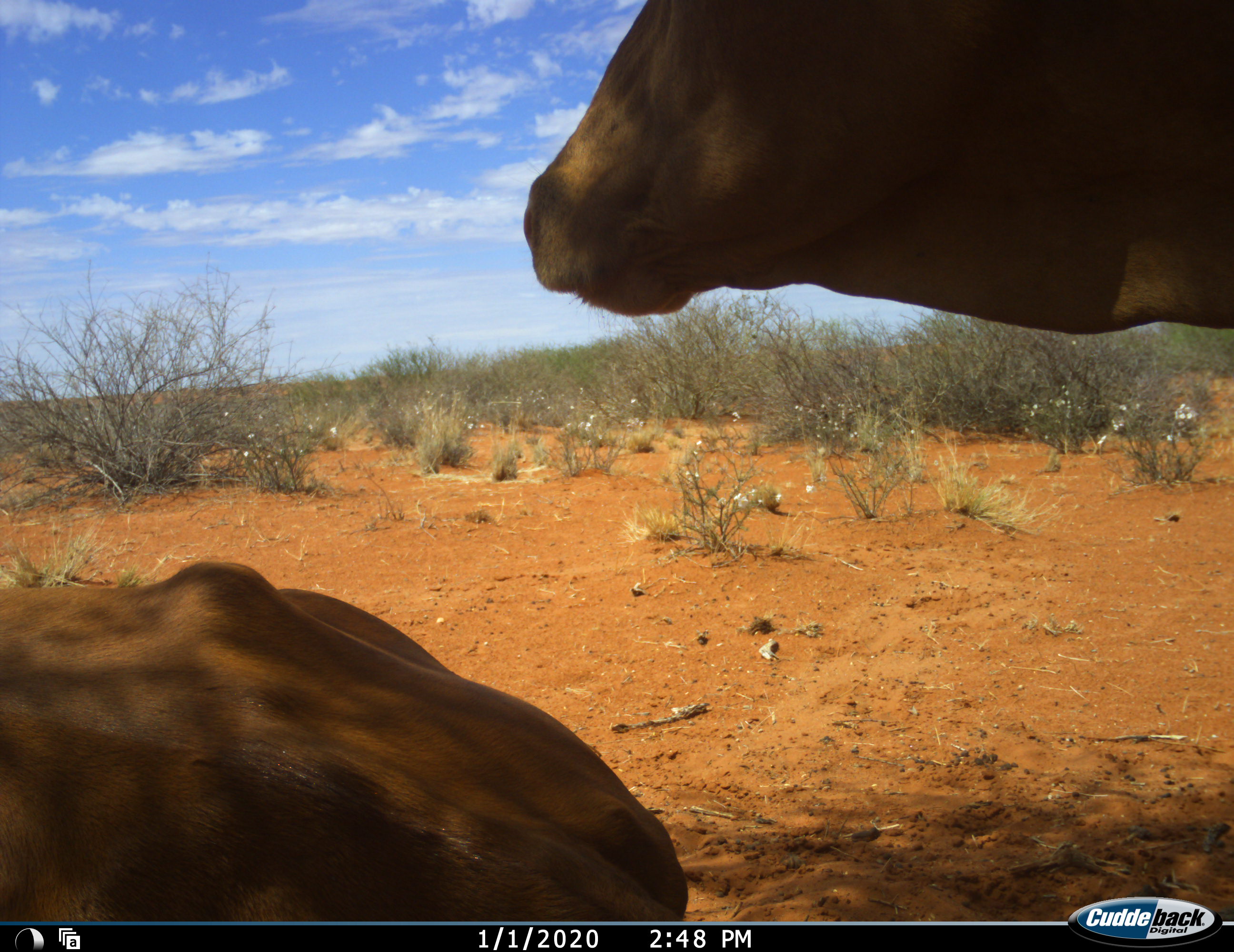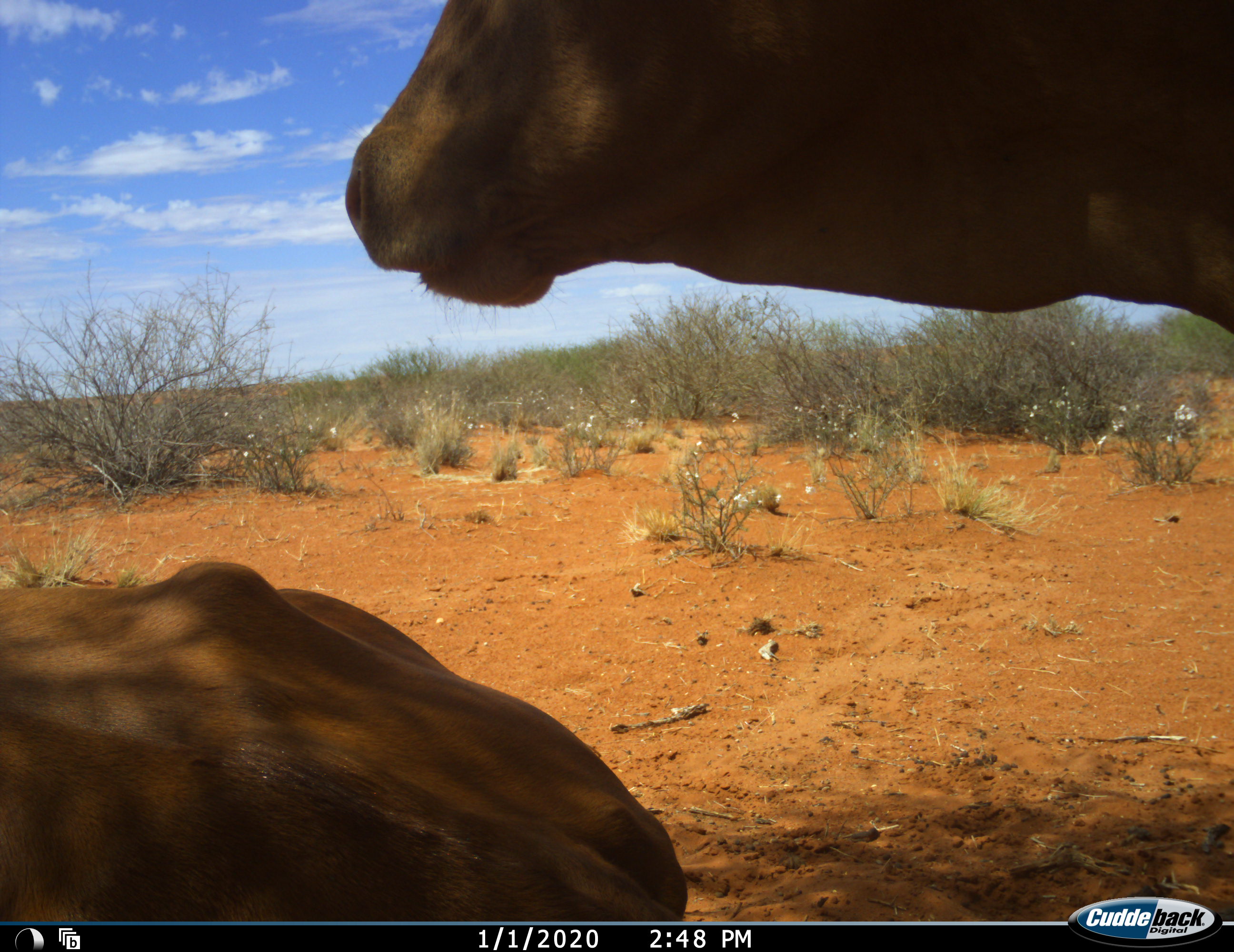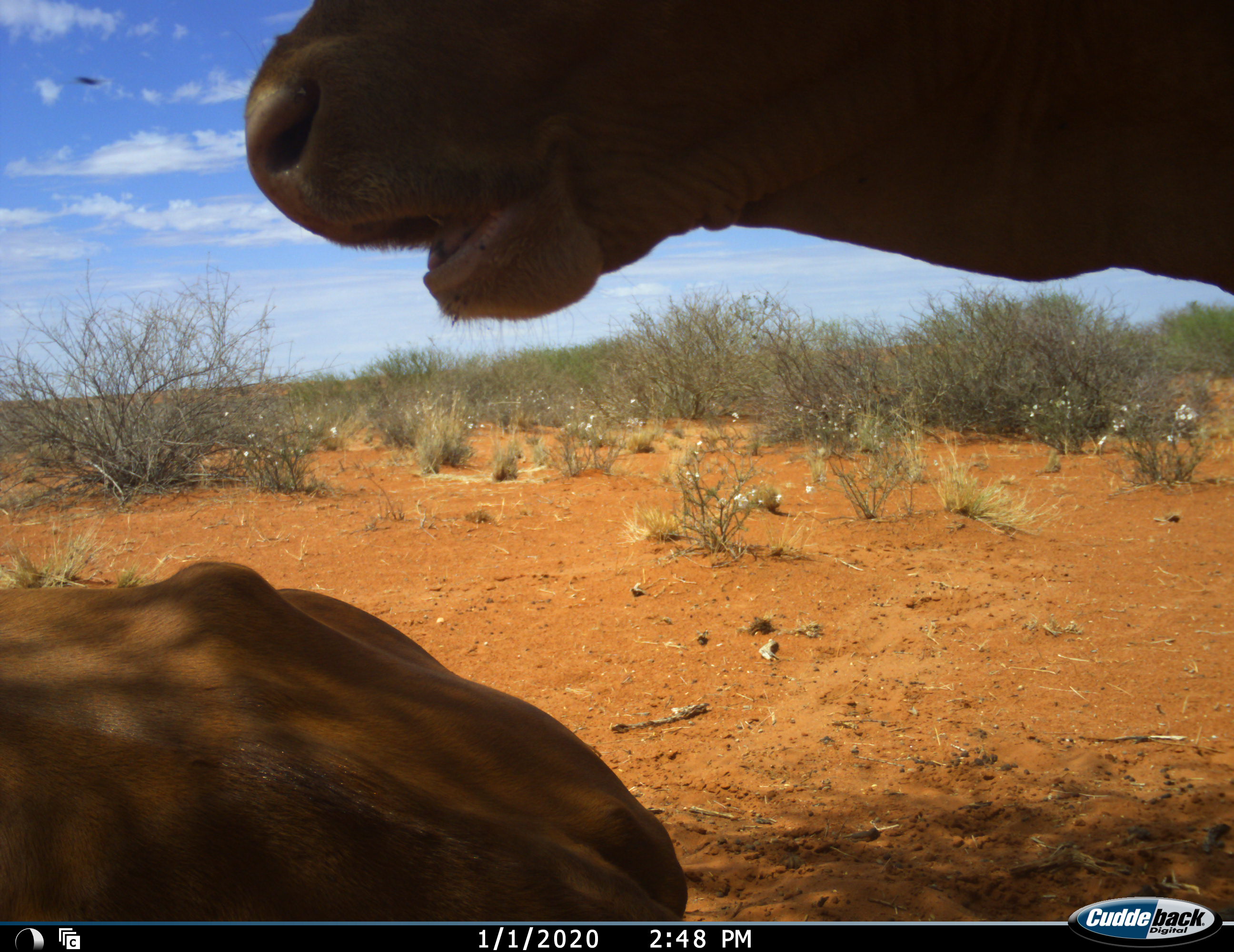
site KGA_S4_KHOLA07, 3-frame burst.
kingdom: Animalia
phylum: Chordata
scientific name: Vertebrata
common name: domestic animal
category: domesticanimal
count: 2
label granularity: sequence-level